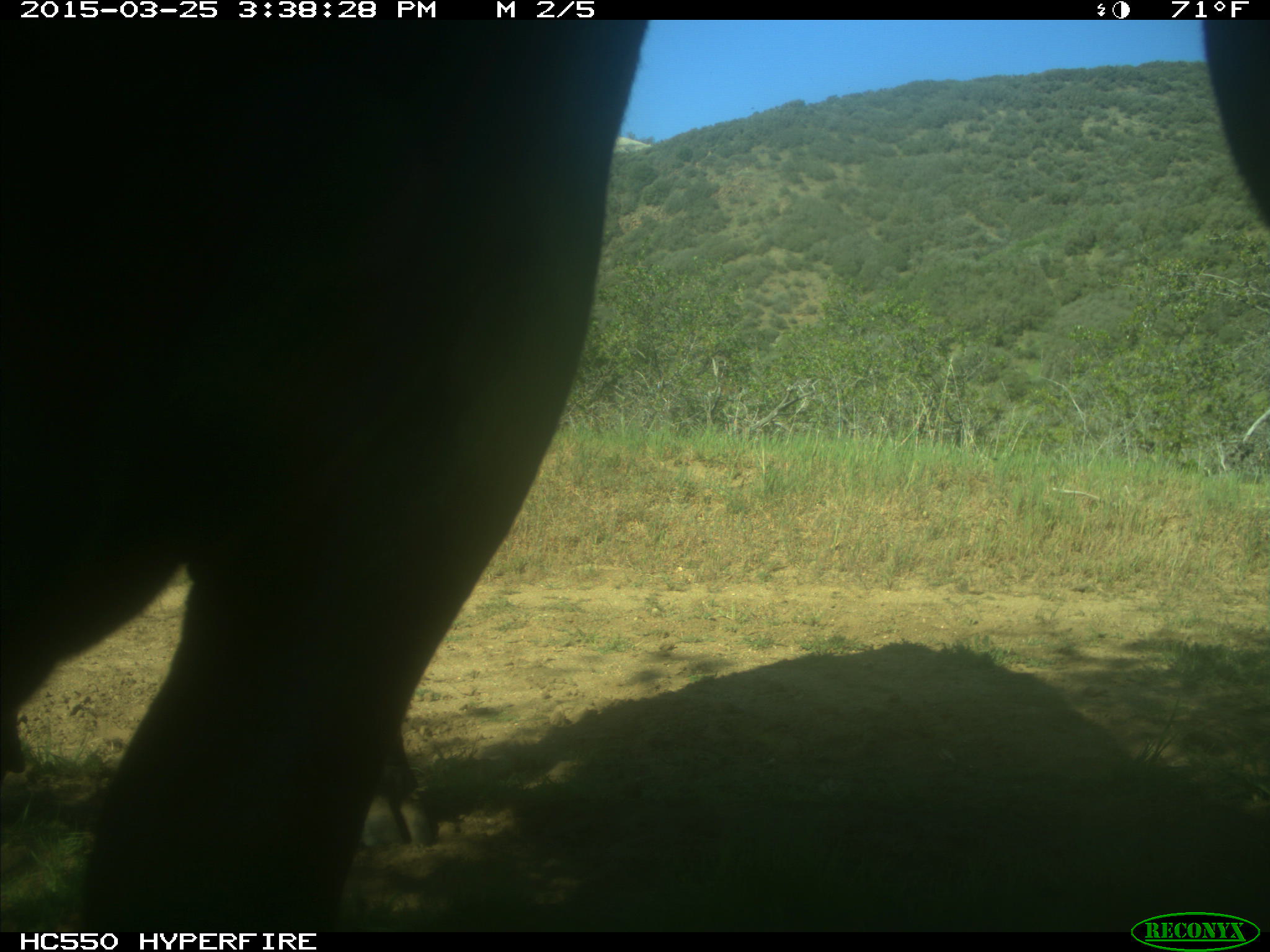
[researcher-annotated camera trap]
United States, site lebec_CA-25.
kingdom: Animalia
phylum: Chordata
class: Mammalia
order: Artiodactyla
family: Bovidae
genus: Bos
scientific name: Bos taurus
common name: domestic cow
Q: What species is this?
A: Bos taurus (domestic cow).